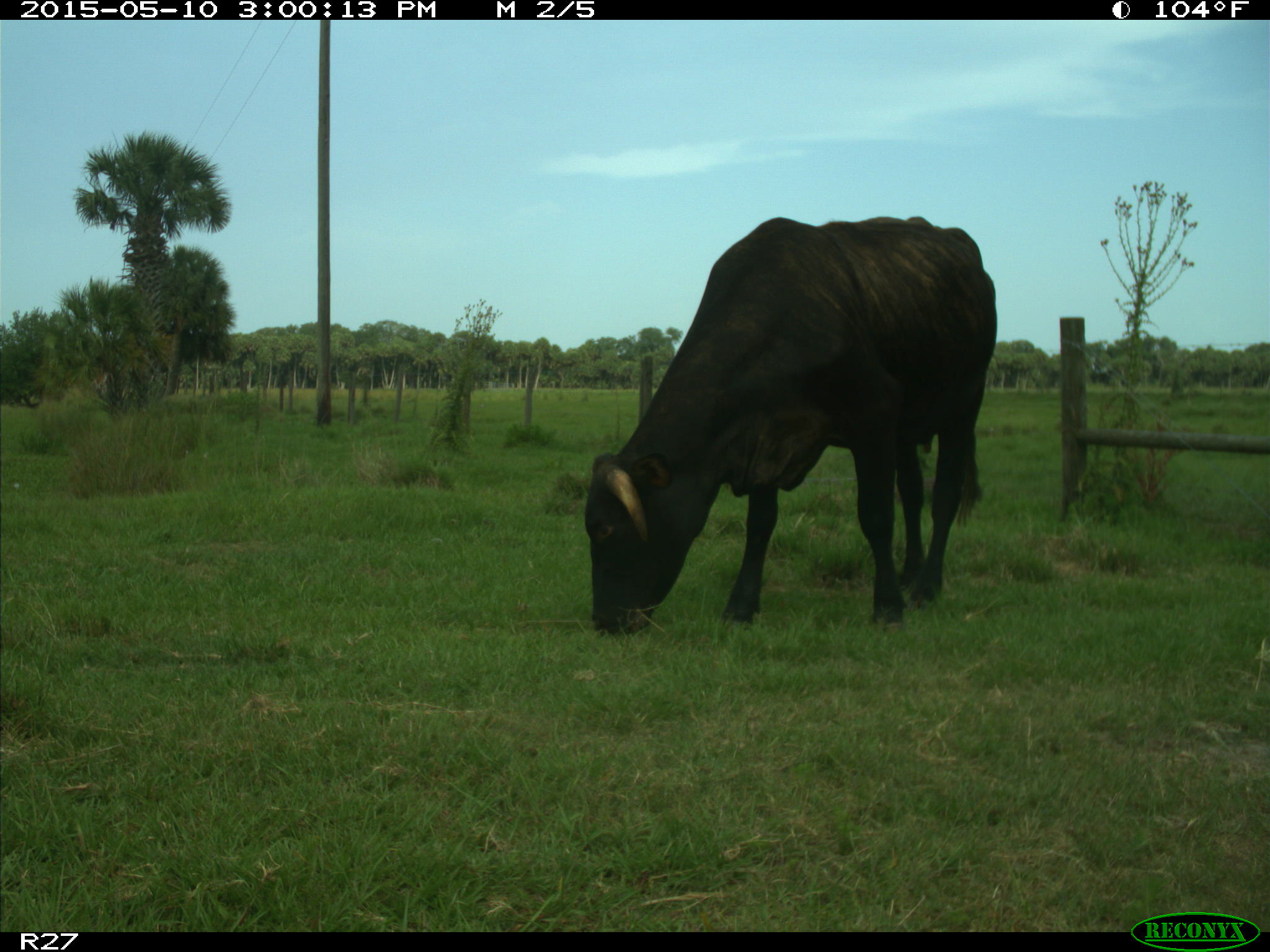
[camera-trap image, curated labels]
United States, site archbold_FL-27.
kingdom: Animalia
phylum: Chordata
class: Mammalia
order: Artiodactyla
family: Bovidae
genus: Bos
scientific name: Bos taurus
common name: domestic cow